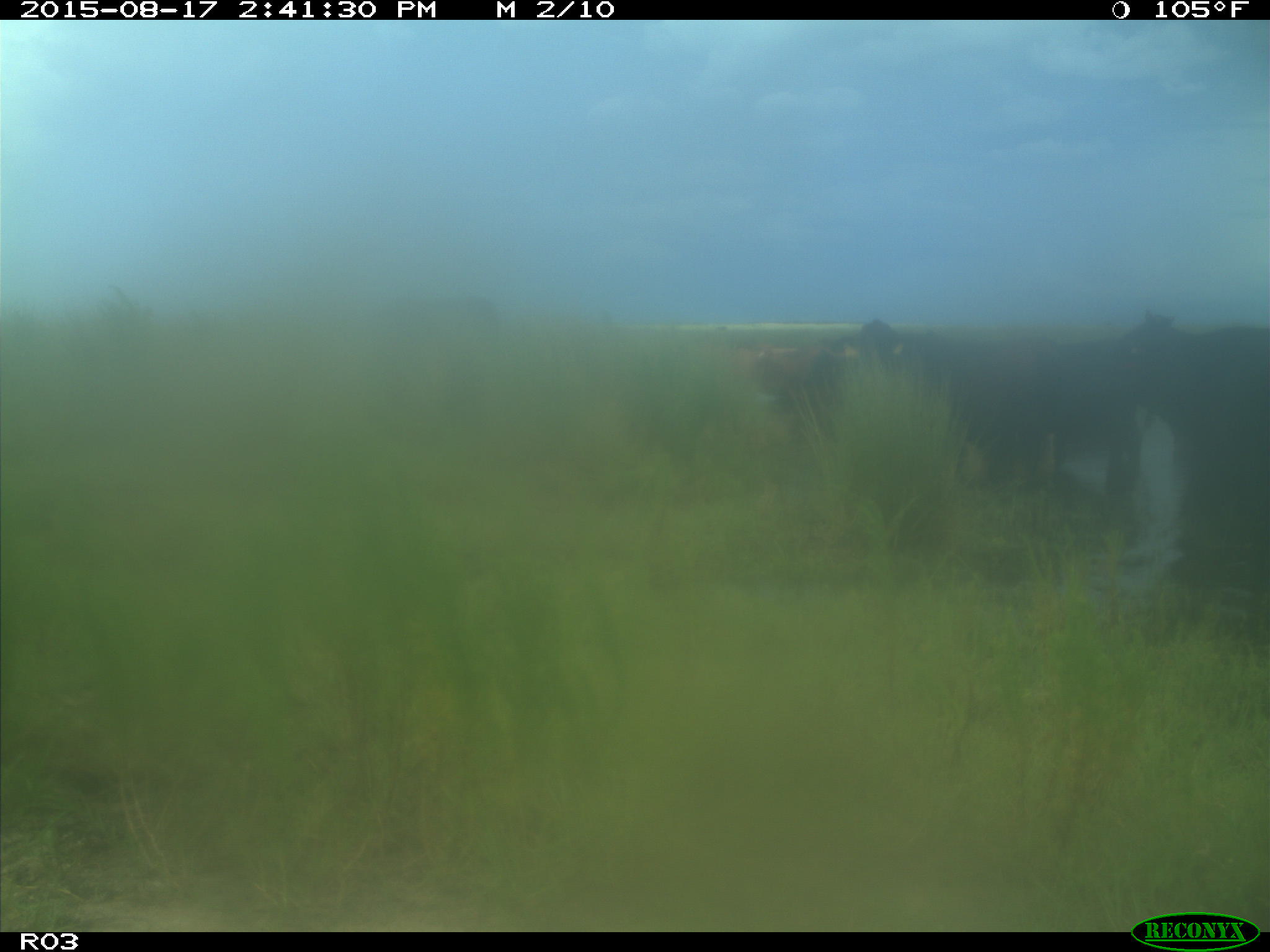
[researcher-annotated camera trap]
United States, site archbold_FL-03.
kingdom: Animalia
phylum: Chordata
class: Mammalia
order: Artiodactyla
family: Bovidae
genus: Bos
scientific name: Bos taurus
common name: domestic cow